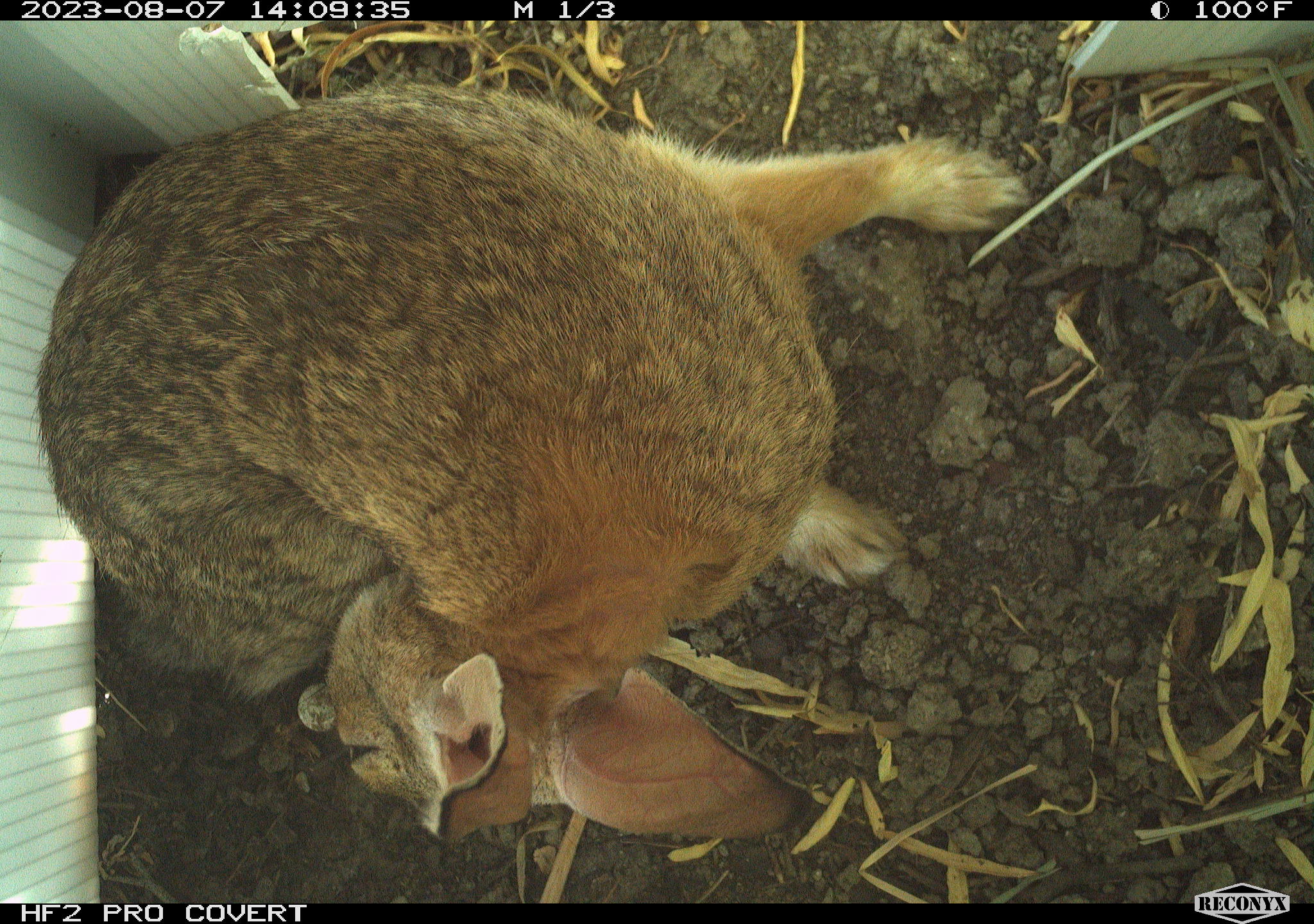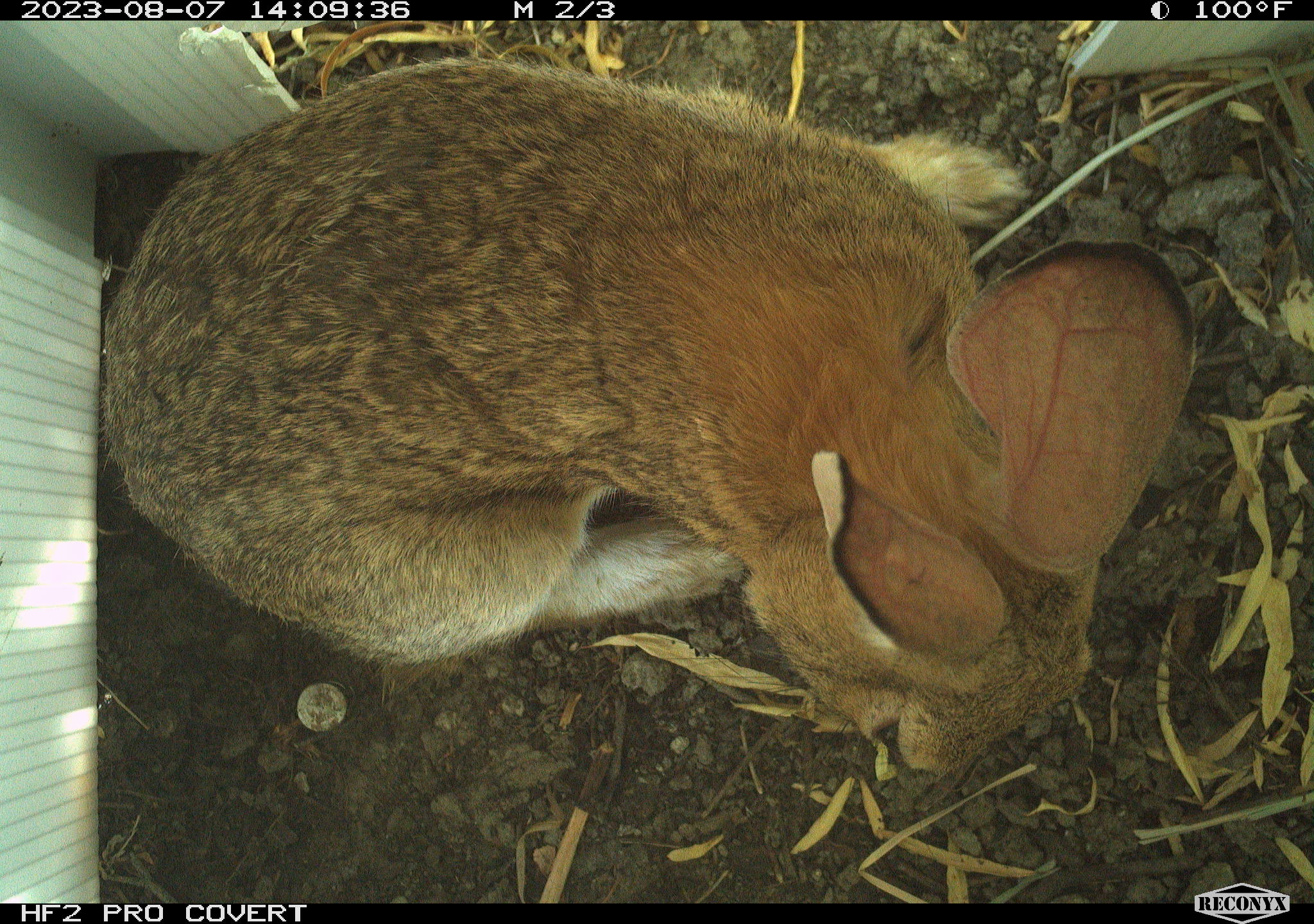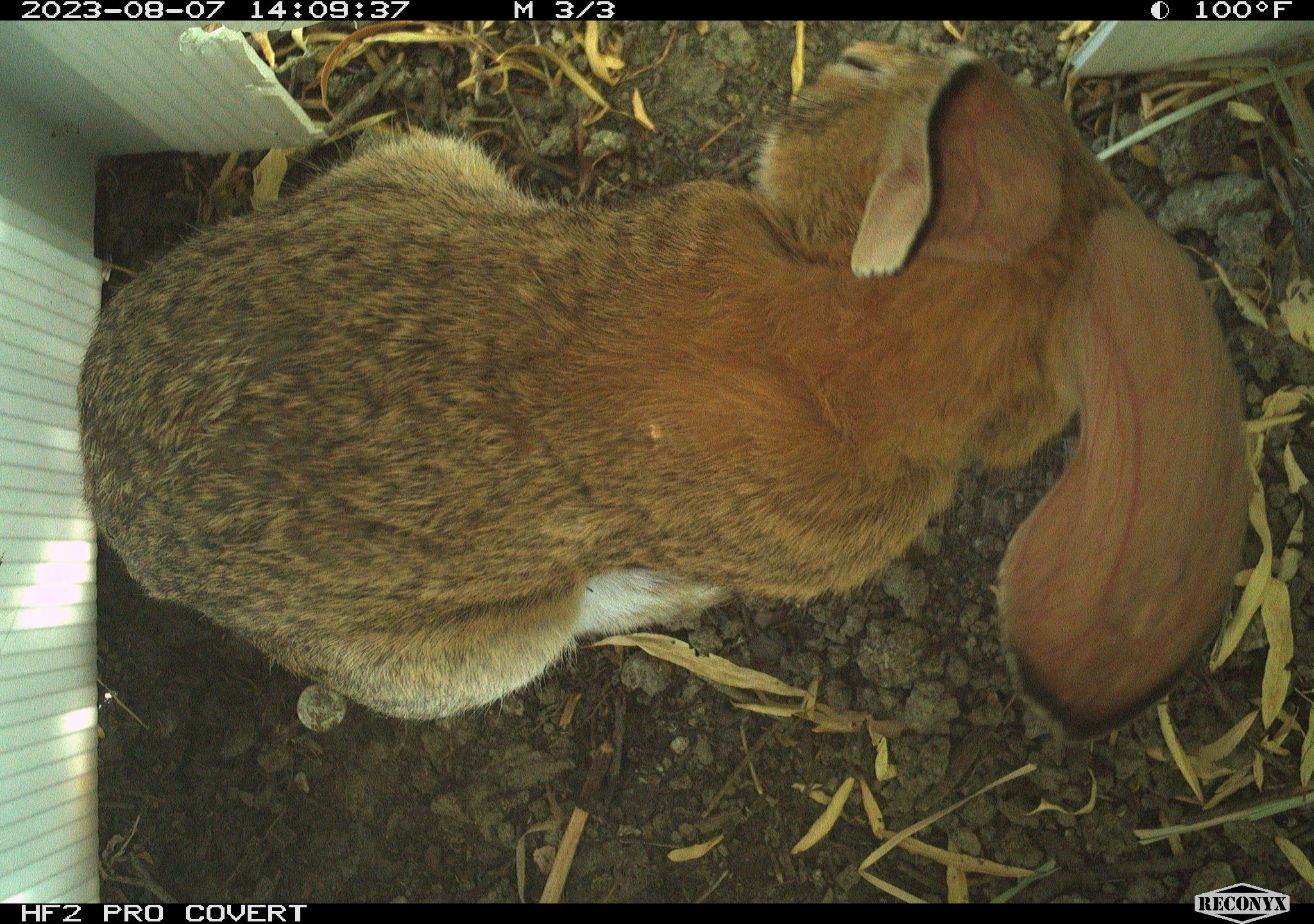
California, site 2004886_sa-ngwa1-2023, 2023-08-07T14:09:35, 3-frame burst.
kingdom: Animalia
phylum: Chordata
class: Mammalia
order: Lagomorpha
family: Leporidae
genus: Sylvilagus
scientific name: Sylvilagus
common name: cottontail rabbits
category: sylvilagus species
Sylvilagus species (cottontail rabbits) (Sylvilagus).